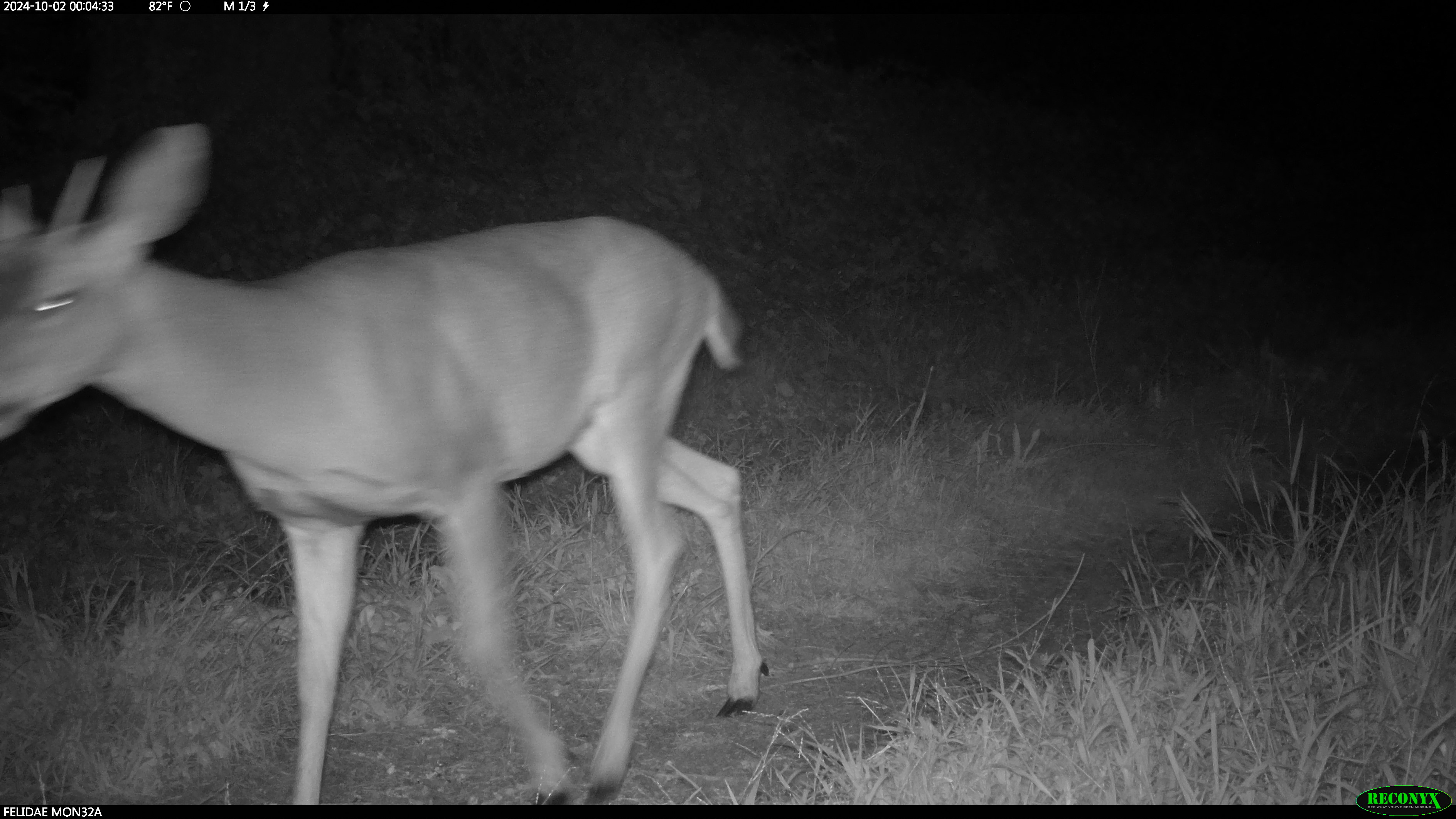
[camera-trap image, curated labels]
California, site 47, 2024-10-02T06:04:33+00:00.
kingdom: Animalia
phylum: Chordata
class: Mammalia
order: Artiodactyla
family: Cervidae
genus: Odocoileus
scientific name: Odocoileus hemionus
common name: mule deer